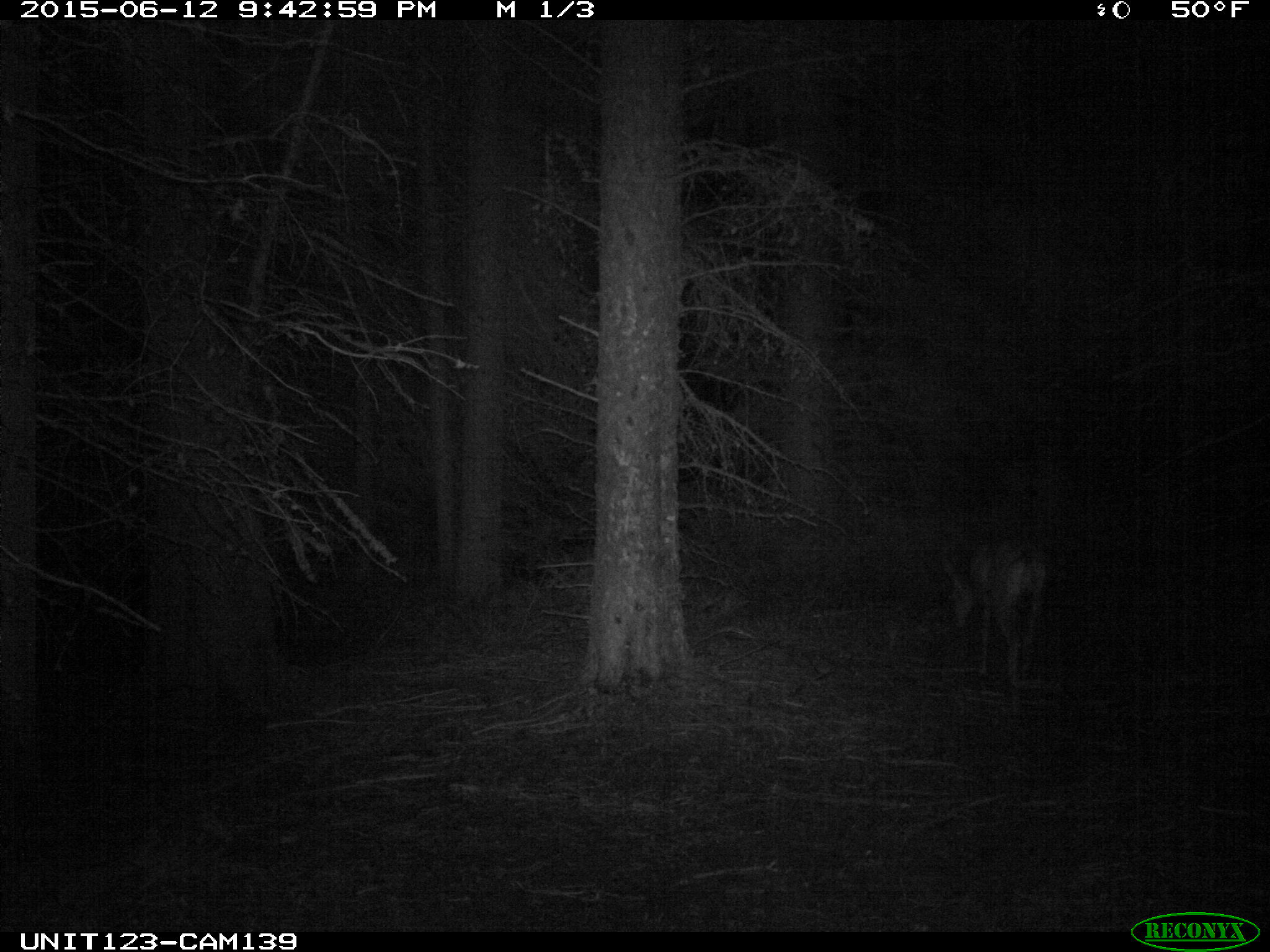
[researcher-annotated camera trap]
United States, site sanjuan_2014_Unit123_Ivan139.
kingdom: Animalia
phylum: Chordata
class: Mammalia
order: Artiodactyla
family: Cervidae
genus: Odocoileus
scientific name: Odocoileus hemionus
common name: mule deer